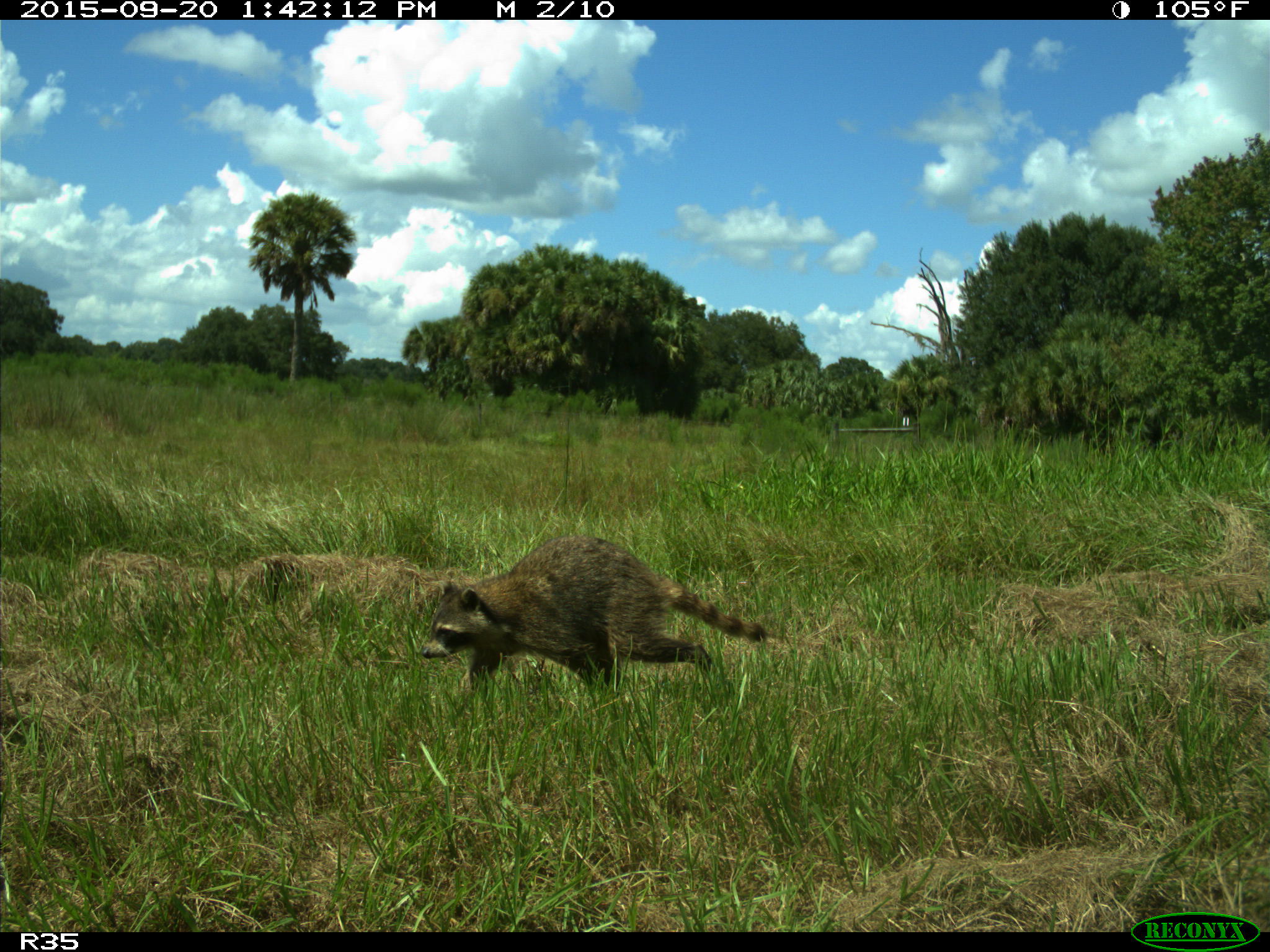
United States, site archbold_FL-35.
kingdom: Animalia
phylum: Chordata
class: Mammalia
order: Carnivora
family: Procyonidae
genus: Procyon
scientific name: Procyon lotor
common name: common raccoon